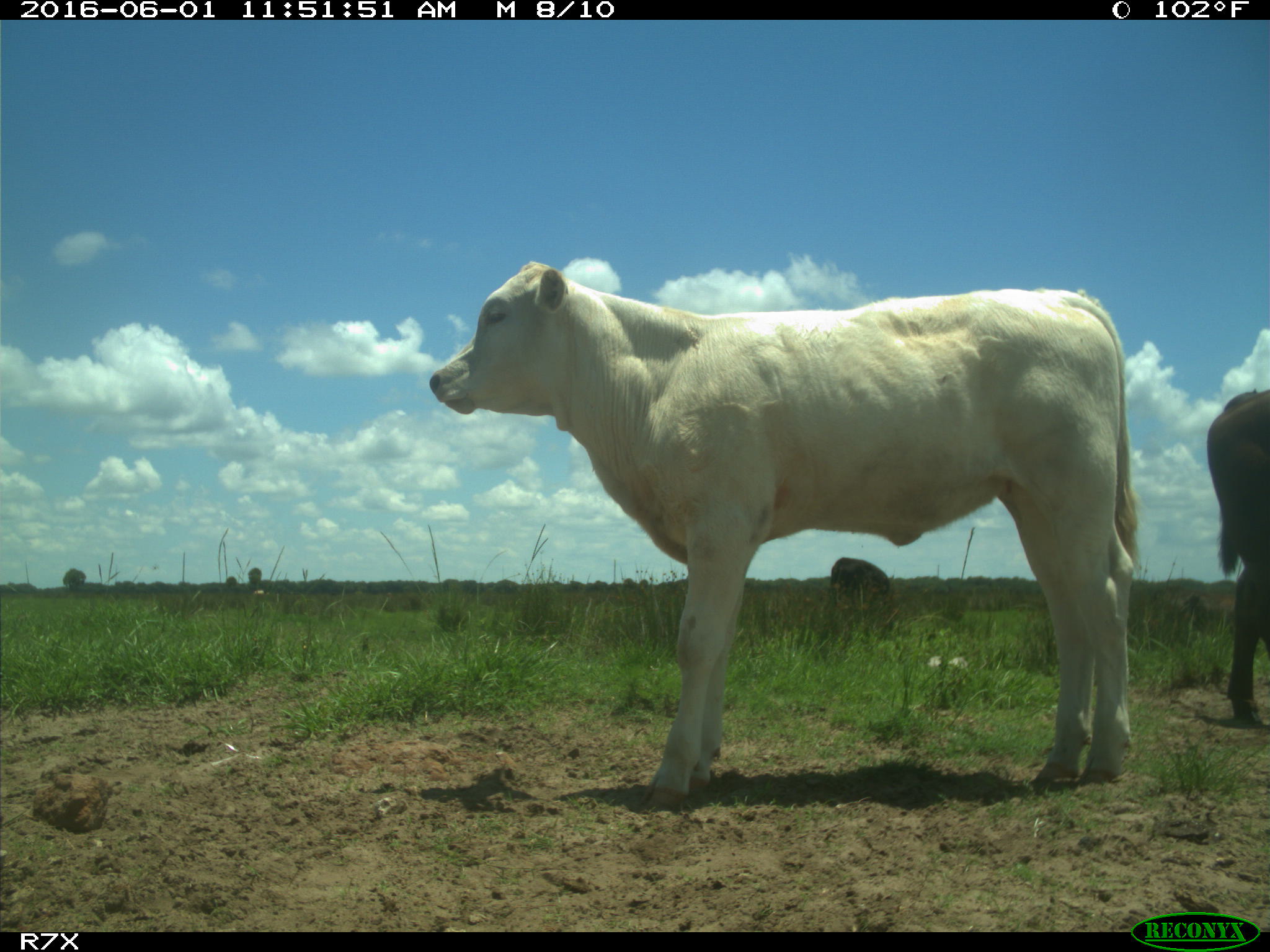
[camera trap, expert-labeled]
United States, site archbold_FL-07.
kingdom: Animalia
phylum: Chordata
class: Mammalia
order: Artiodactyla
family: Bovidae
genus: Bos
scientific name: Bos taurus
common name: domestic cow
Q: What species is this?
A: Bos taurus (domestic cow).